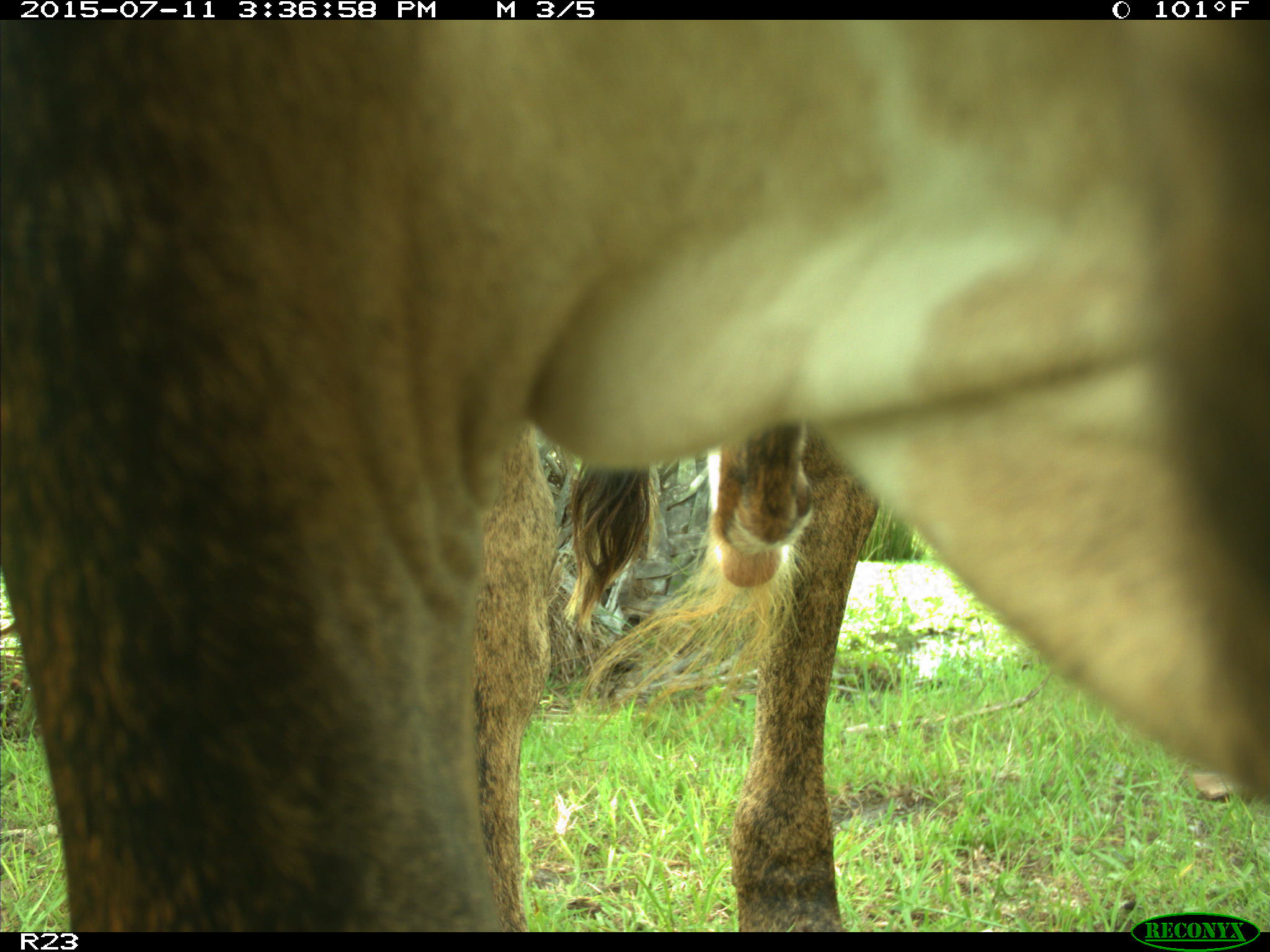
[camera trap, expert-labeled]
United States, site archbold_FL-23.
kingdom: Animalia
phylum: Chordata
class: Mammalia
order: Artiodactyla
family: Bovidae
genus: Bos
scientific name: Bos taurus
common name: domestic cow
Bos taurus (domestic cow).